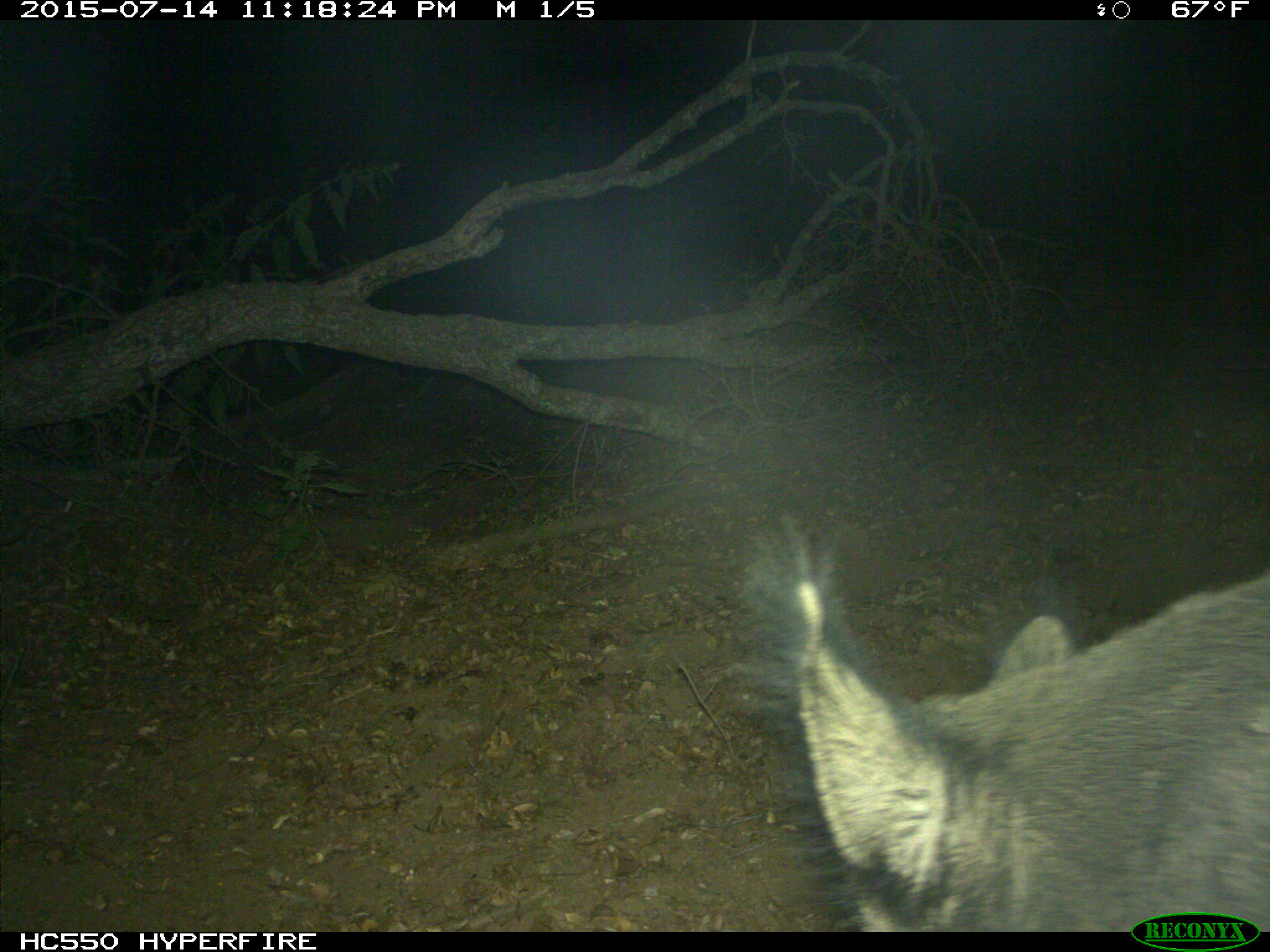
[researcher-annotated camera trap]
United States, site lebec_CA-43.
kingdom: Animalia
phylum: Chordata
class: Mammalia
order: Artiodactyla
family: Suidae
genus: Sus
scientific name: Sus scrofa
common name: wild boar